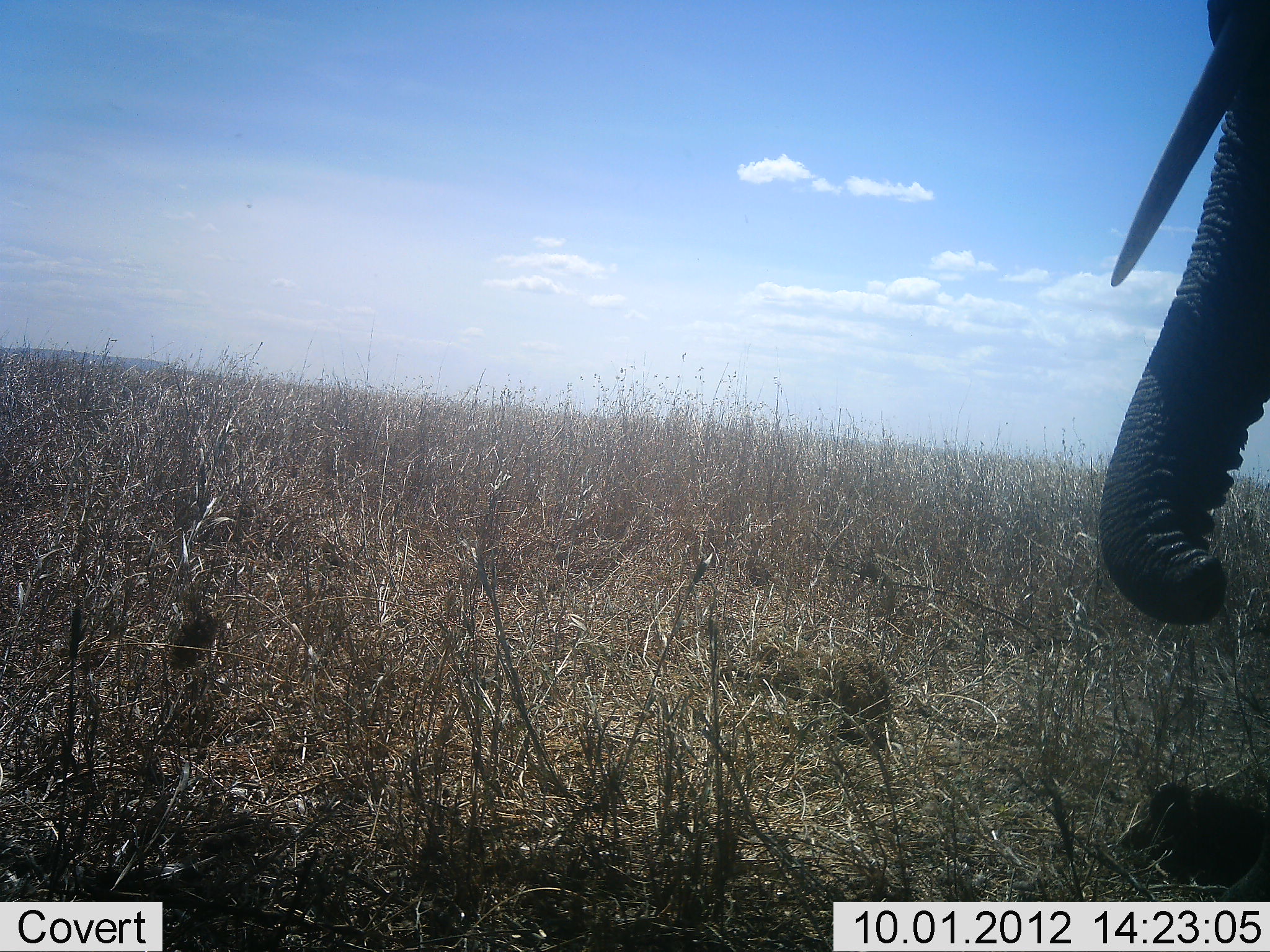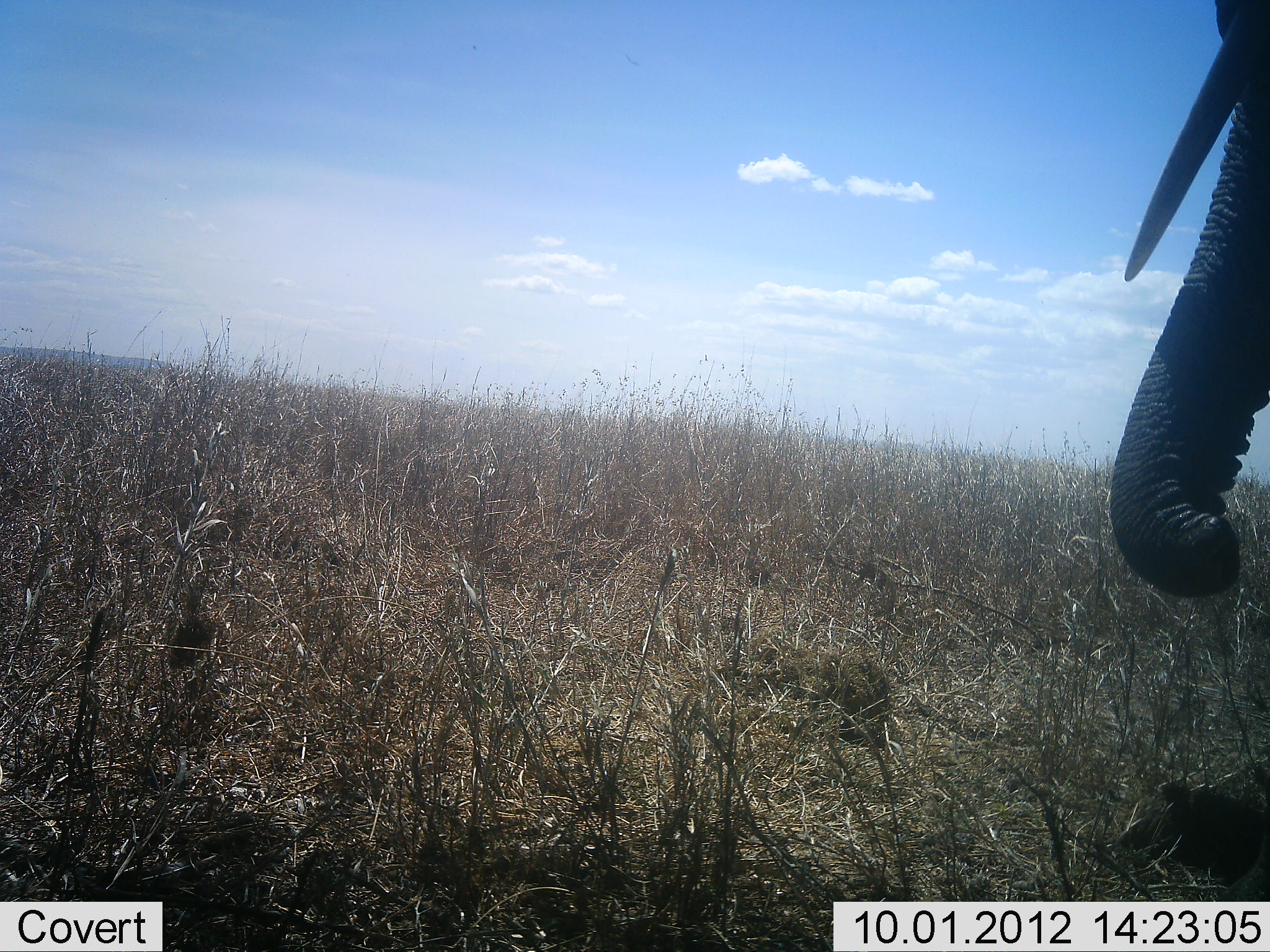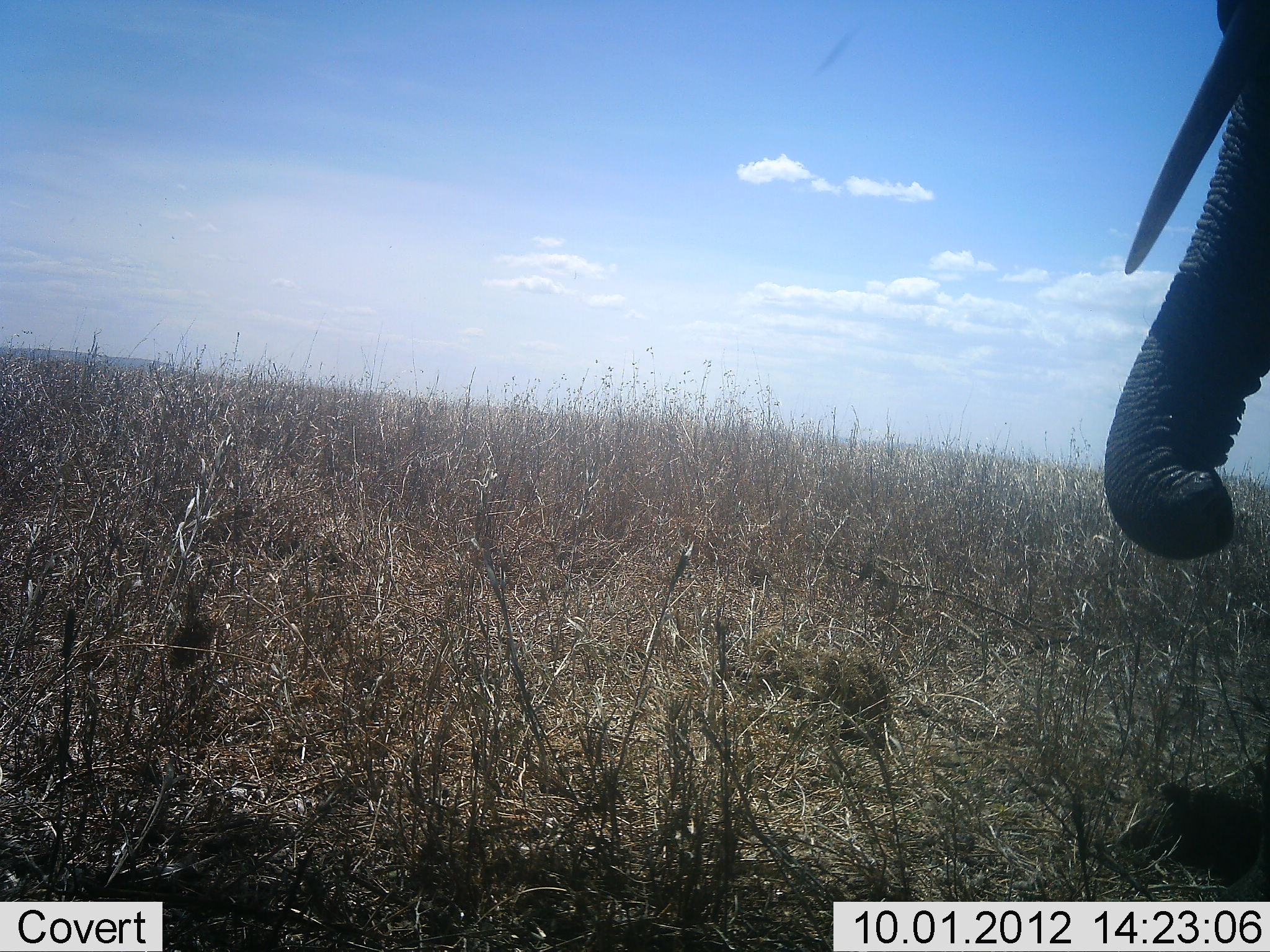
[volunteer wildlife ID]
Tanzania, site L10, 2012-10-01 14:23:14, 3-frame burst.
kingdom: Animalia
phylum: Chordata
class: Mammalia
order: Proboscidea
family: Elephantidae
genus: Loxodonta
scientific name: Loxodonta africana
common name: african bush elephant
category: elephant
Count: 1.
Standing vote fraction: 64%.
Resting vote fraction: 0%.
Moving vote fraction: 9%.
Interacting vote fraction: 0%.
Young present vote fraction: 0%.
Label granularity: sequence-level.